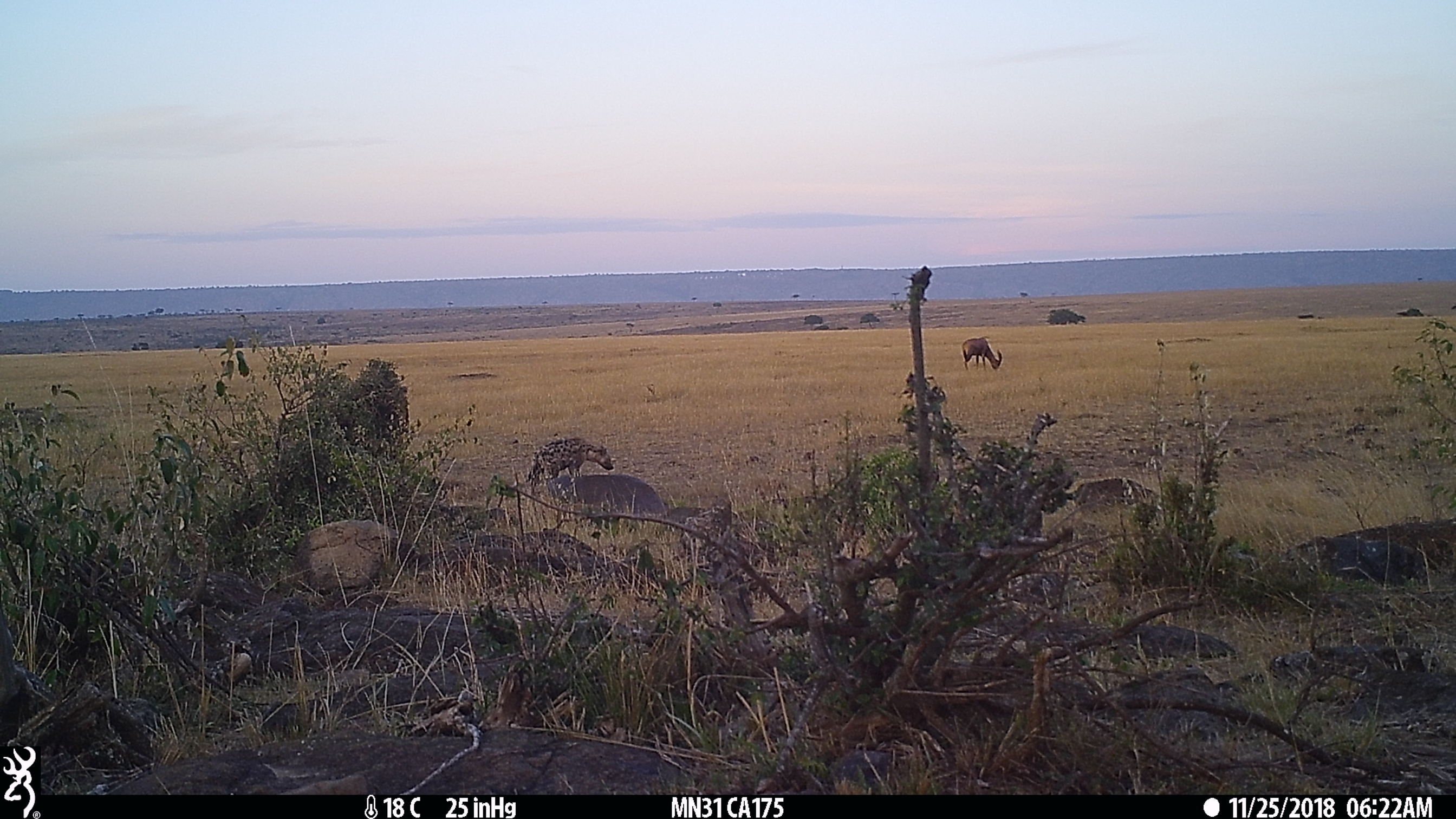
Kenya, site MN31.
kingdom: Animalia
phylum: Chordata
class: Mammalia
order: Artiodactyla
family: Bovidae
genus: Damaliscus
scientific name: Damaliscus lunatus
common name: topi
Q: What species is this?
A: Topi (Damaliscus lunatus).